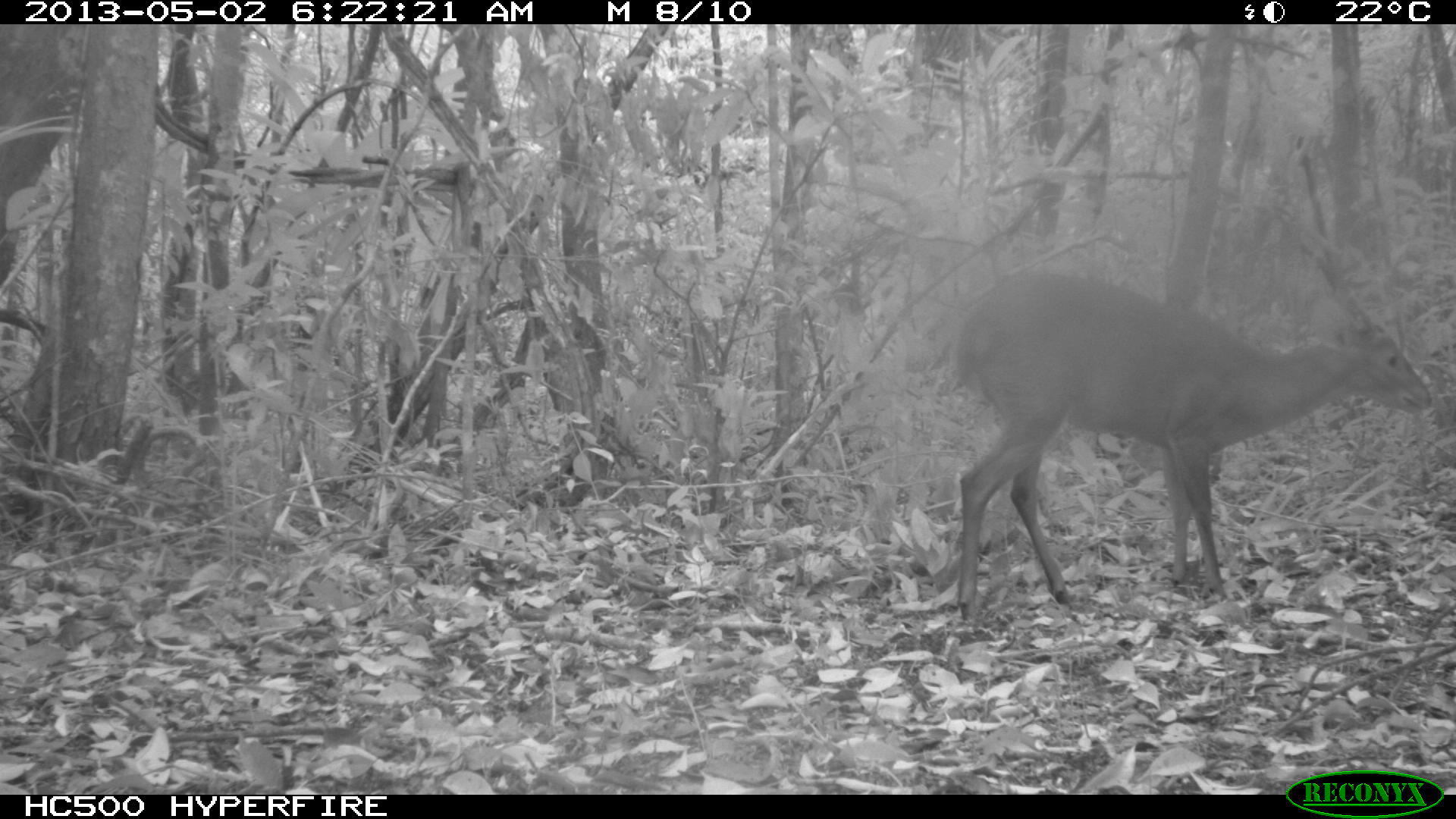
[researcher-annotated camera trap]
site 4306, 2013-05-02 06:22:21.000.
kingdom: Animalia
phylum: Chordata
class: Mammalia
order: Artiodactyla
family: Cervidae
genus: Mazama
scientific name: Mazama temama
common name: central american red brocket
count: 1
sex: male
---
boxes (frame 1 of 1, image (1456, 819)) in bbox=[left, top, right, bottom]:
mazama temama: bbox=[949, 266, 1434, 625]